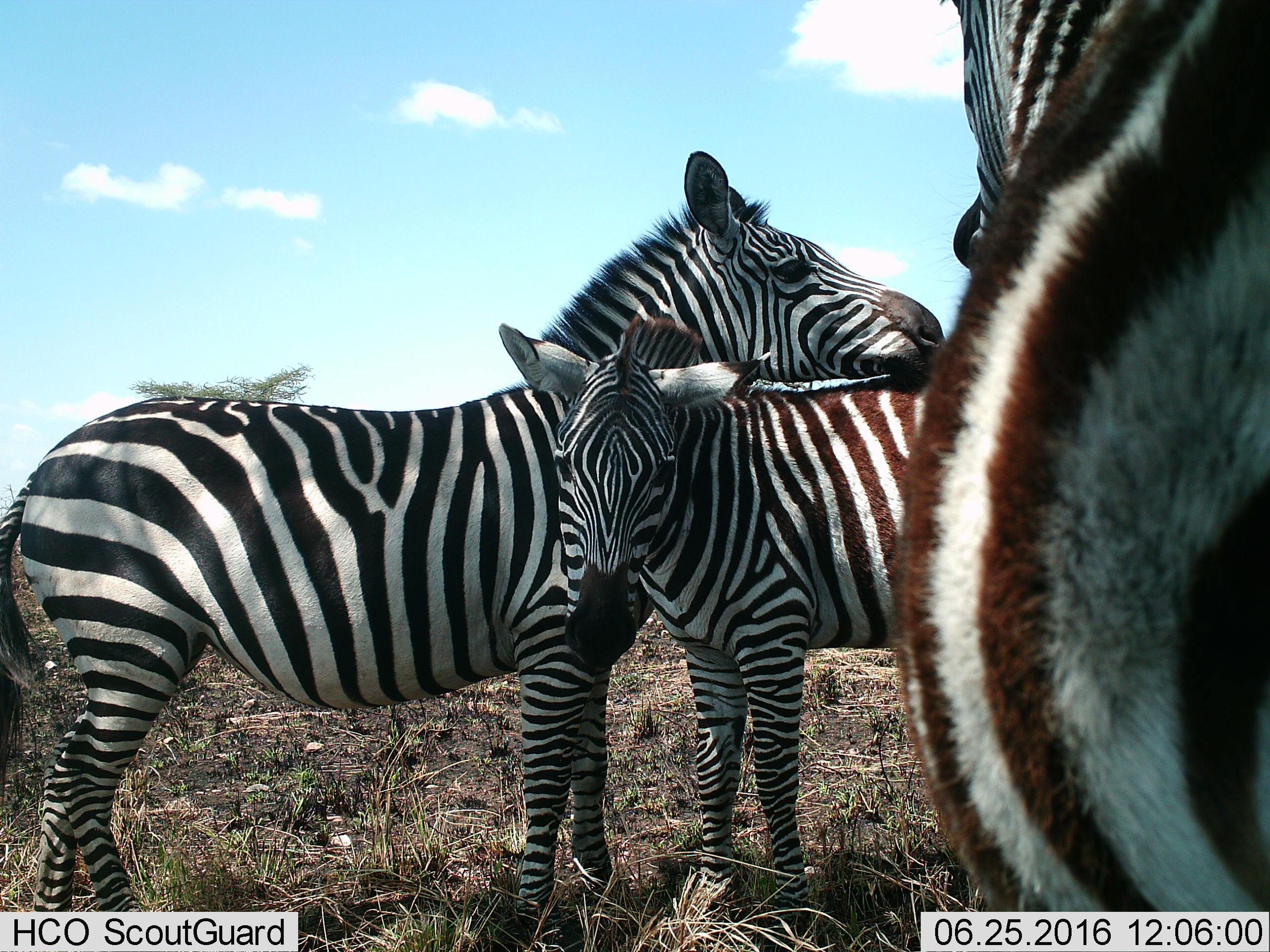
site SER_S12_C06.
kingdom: Animalia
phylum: Chordata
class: Mammalia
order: Perissodactyla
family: Equidae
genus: Equus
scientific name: Equus quagga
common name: plains zebra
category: zebraplains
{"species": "zebraplains (plains zebra) (Equus quagga)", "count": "3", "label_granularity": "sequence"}